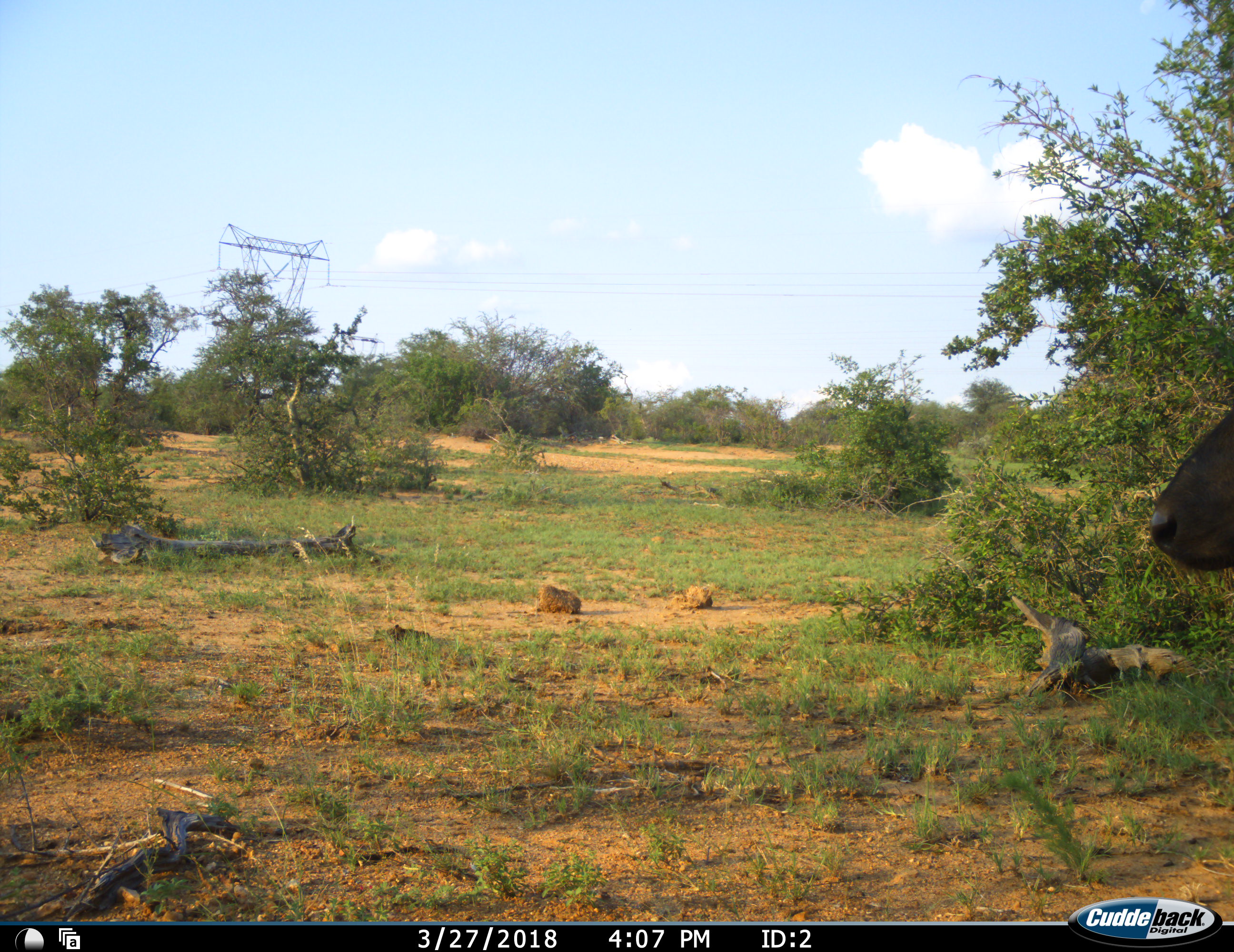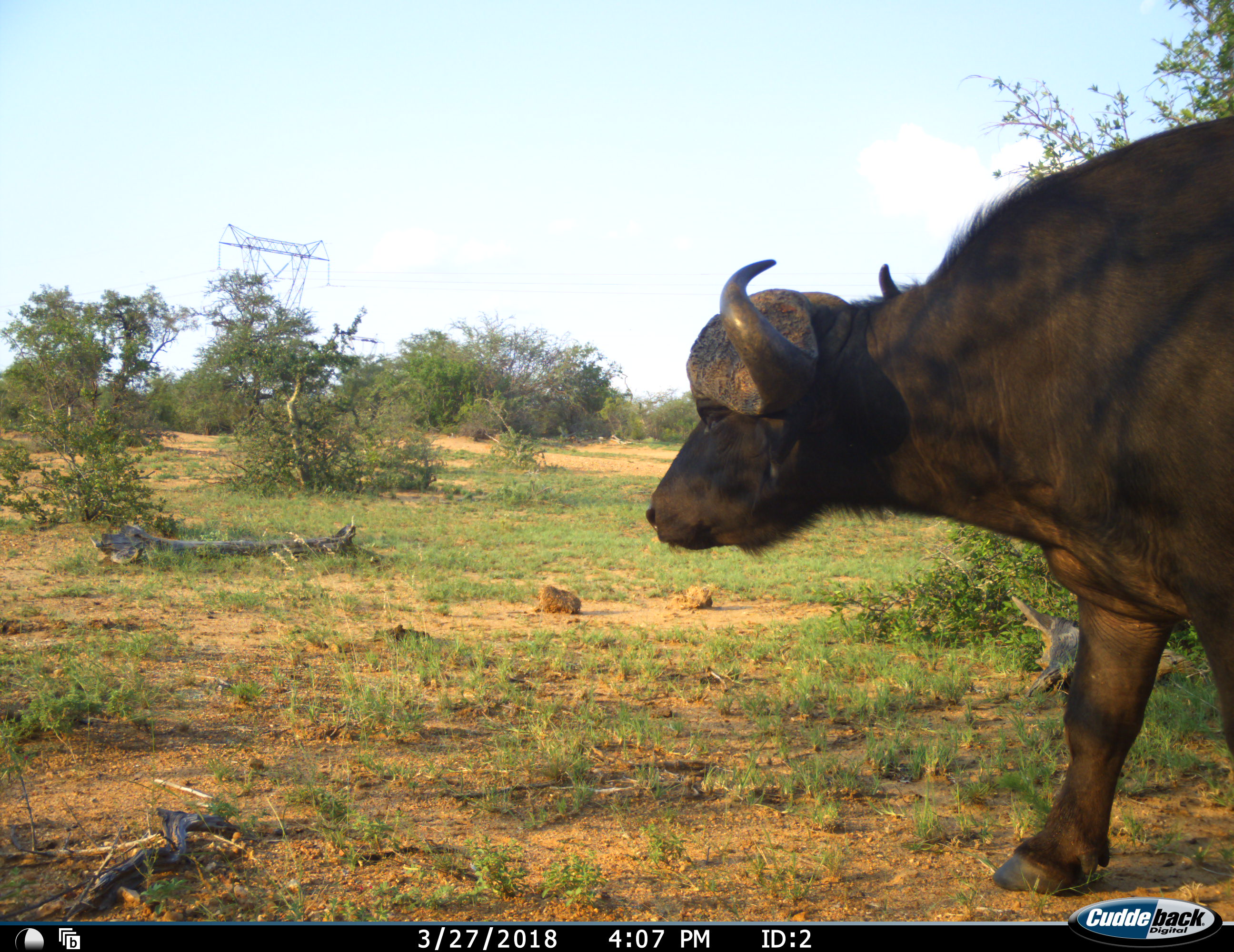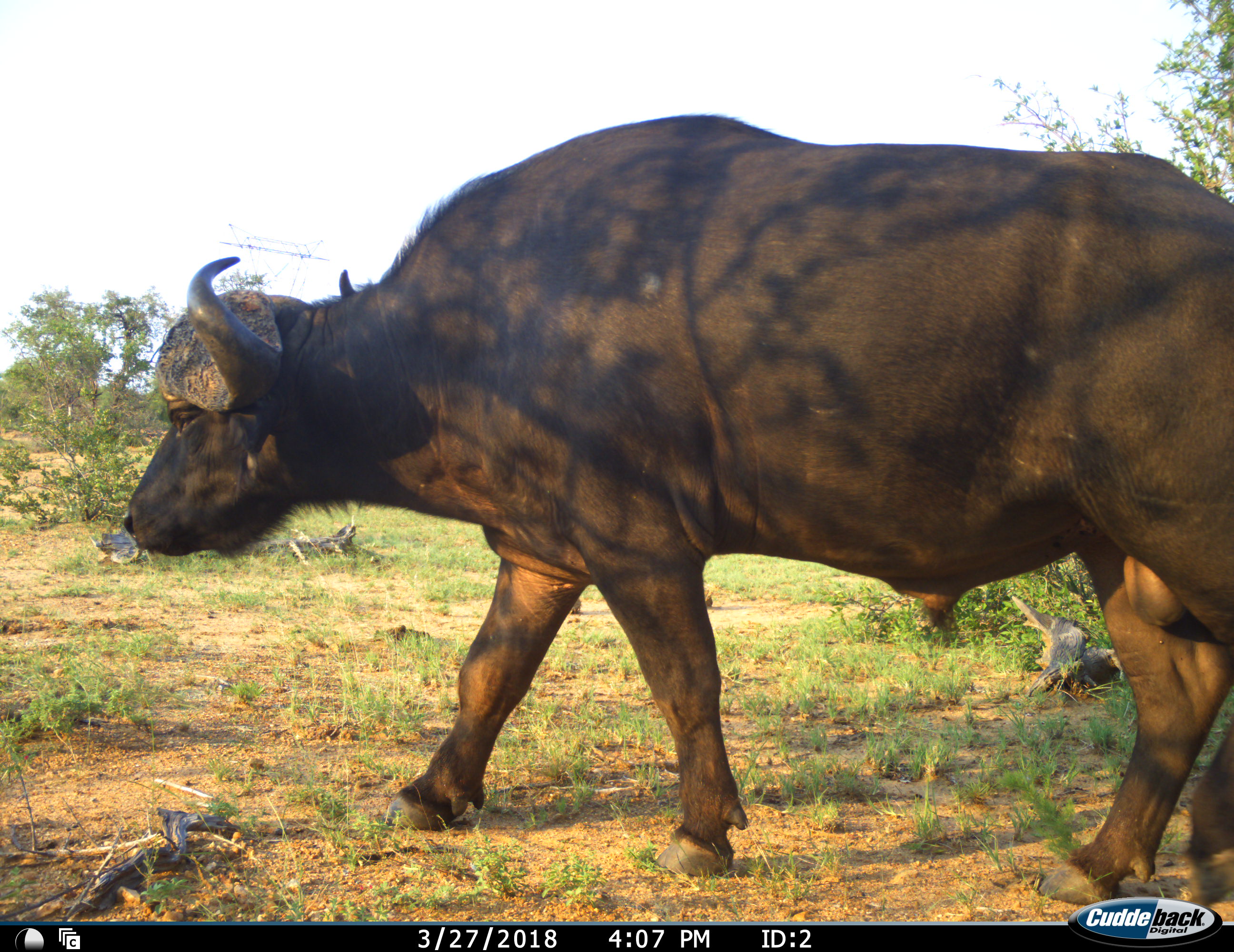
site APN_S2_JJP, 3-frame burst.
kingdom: Animalia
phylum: Chordata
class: Mammalia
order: Artiodactyla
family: Bovidae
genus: Syncerus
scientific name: Syncerus caffer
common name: african buffalo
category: buffalo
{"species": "buffalo (african buffalo) (Syncerus caffer)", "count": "1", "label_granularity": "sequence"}